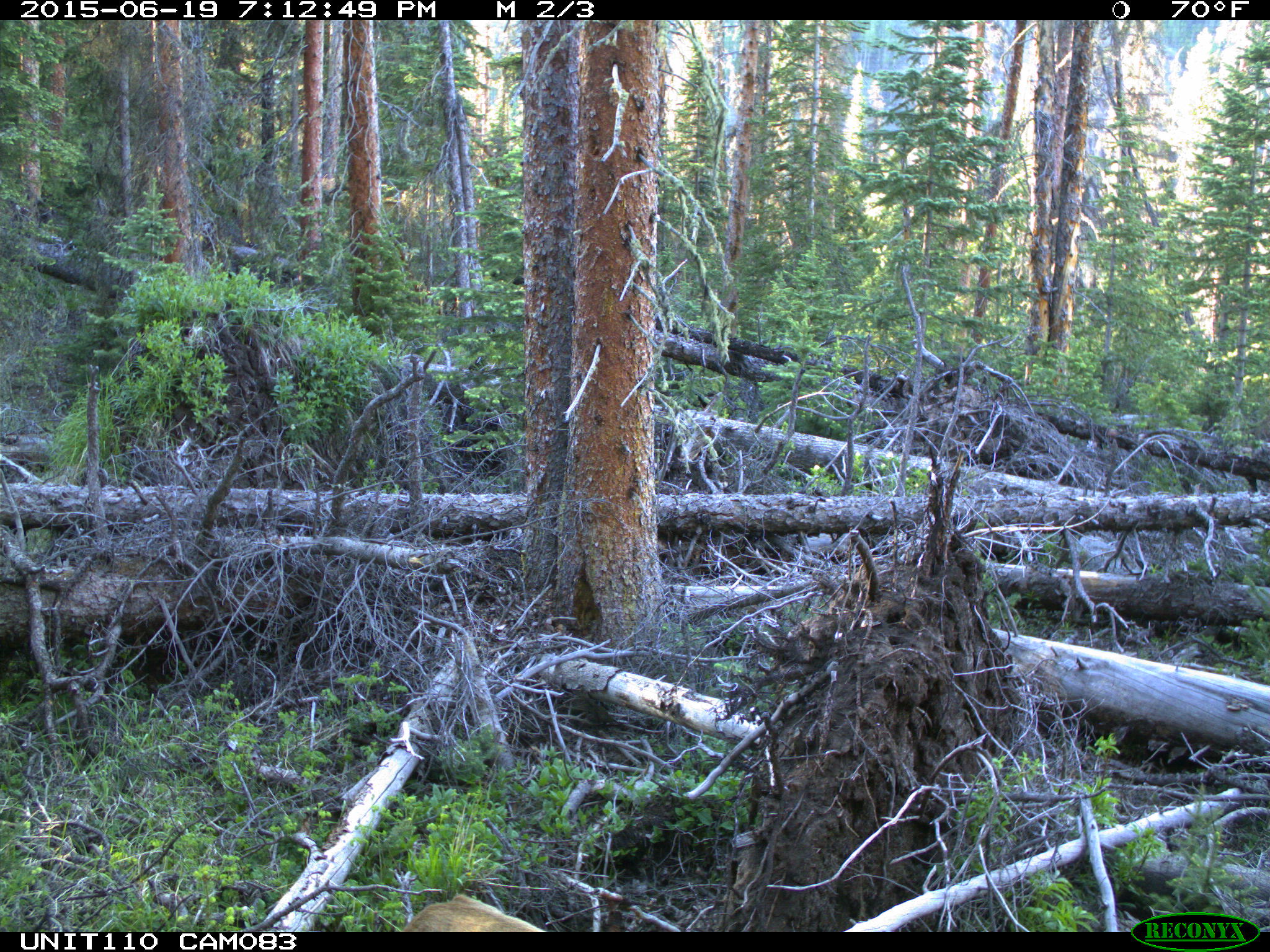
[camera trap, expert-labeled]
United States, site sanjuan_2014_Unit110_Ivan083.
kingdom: Animalia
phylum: Chordata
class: Mammalia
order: Artiodactyla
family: Cervidae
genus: Odocoileus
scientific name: Odocoileus hemionus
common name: mule deer